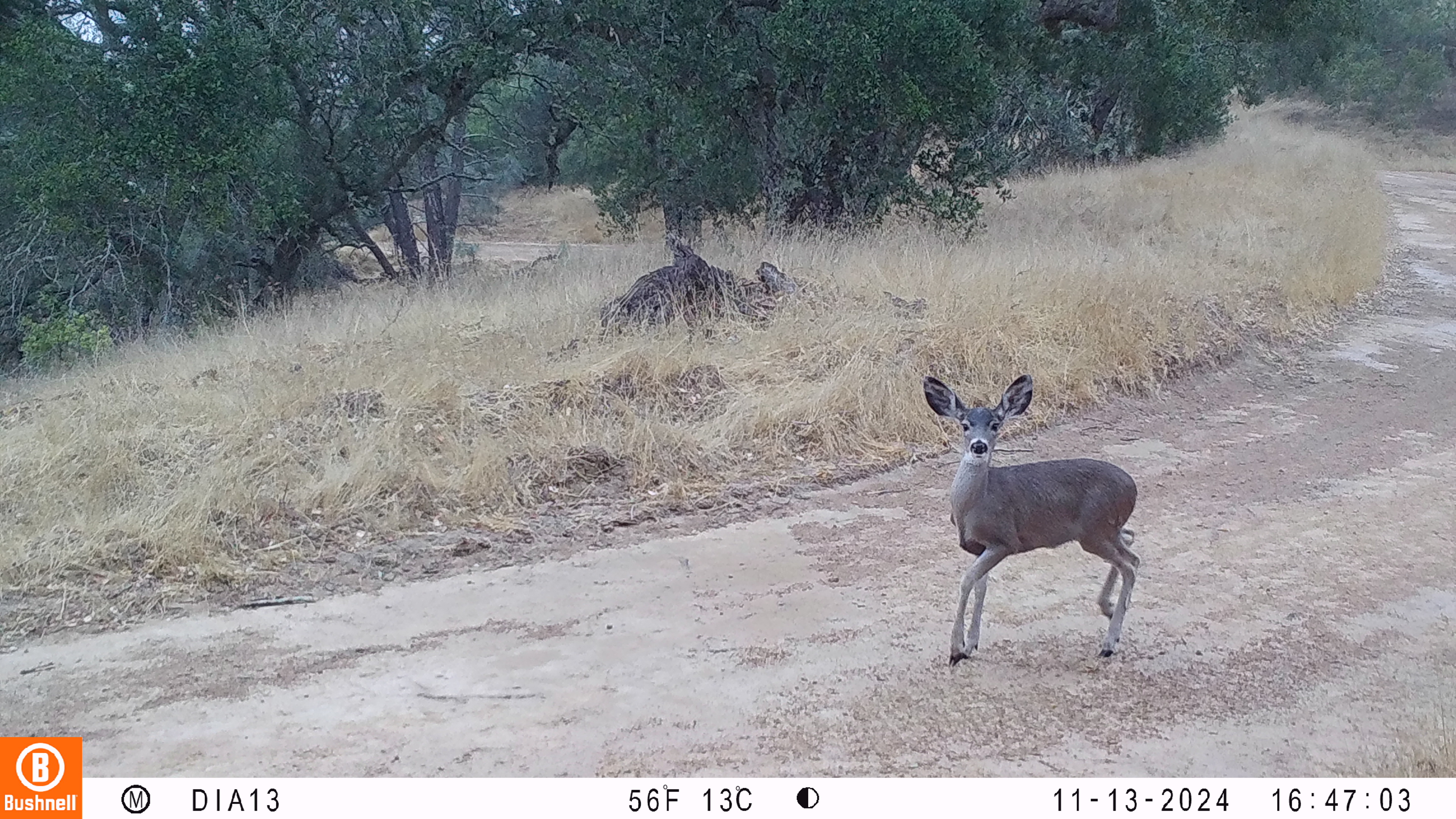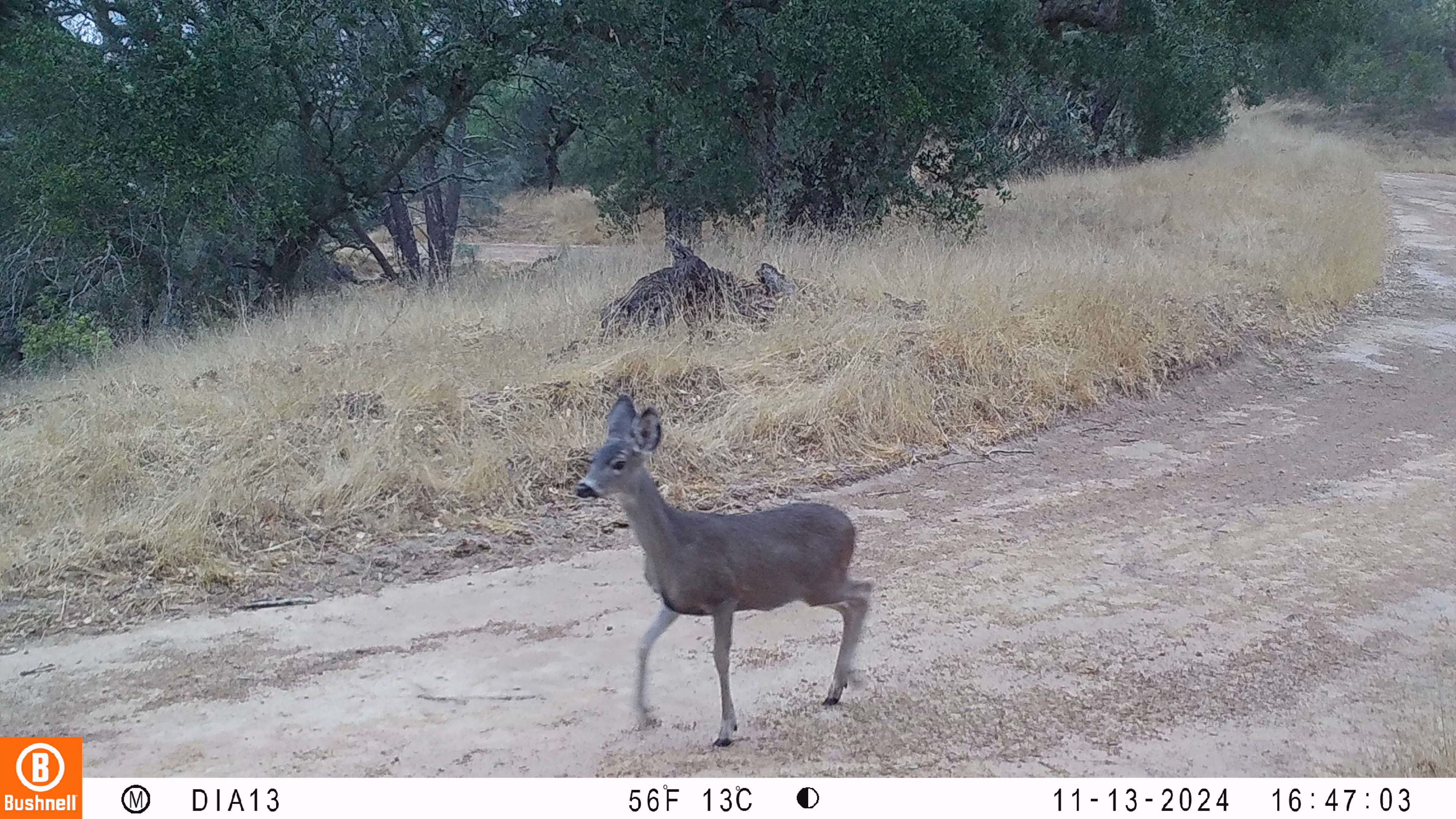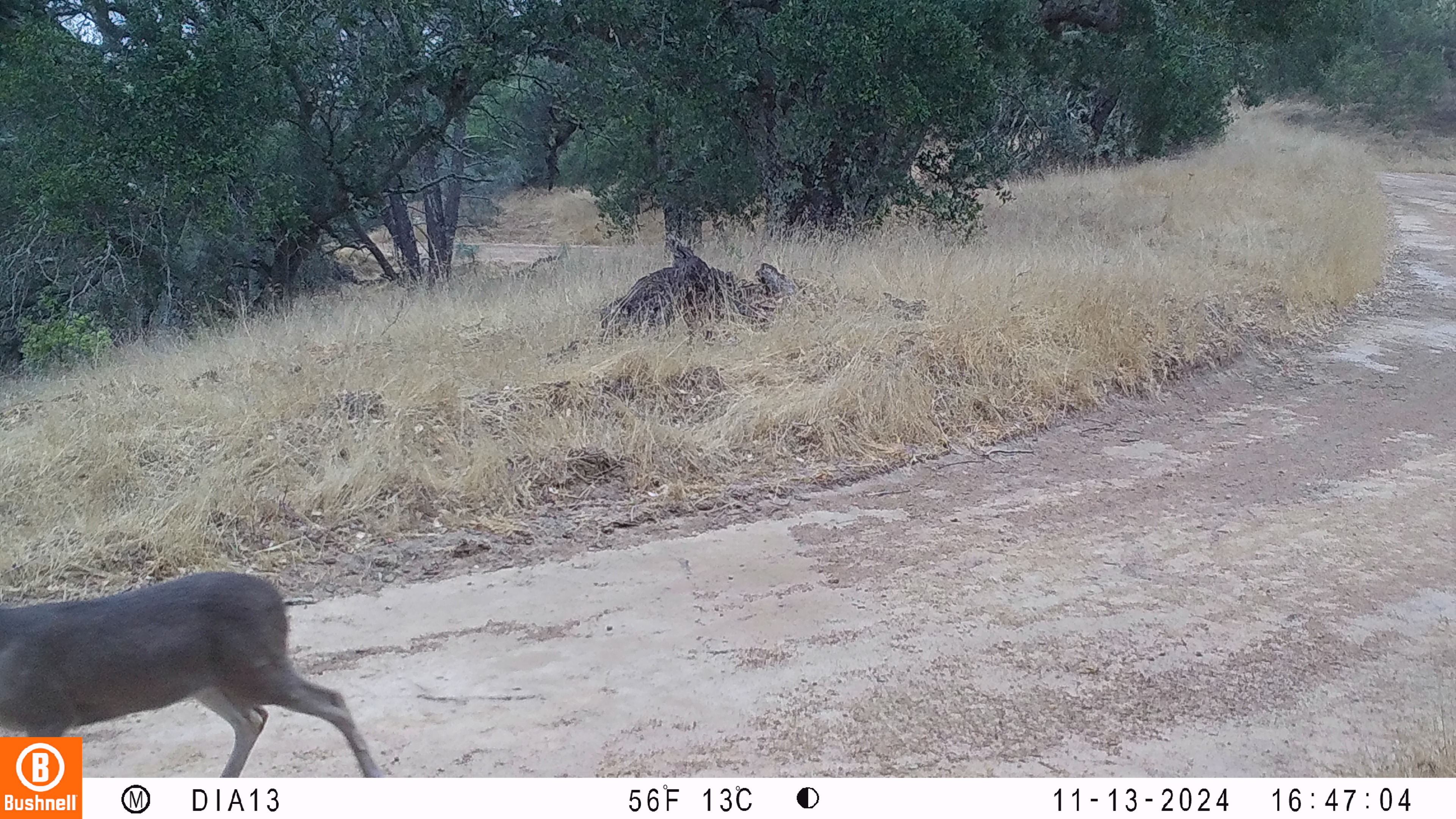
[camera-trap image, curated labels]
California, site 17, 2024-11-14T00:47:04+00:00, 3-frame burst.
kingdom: Animalia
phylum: Chordata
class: Mammalia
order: Artiodactyla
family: Cervidae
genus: Odocoileus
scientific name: Odocoileus hemionus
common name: mule deer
Mule deer (Odocoileus hemionus).